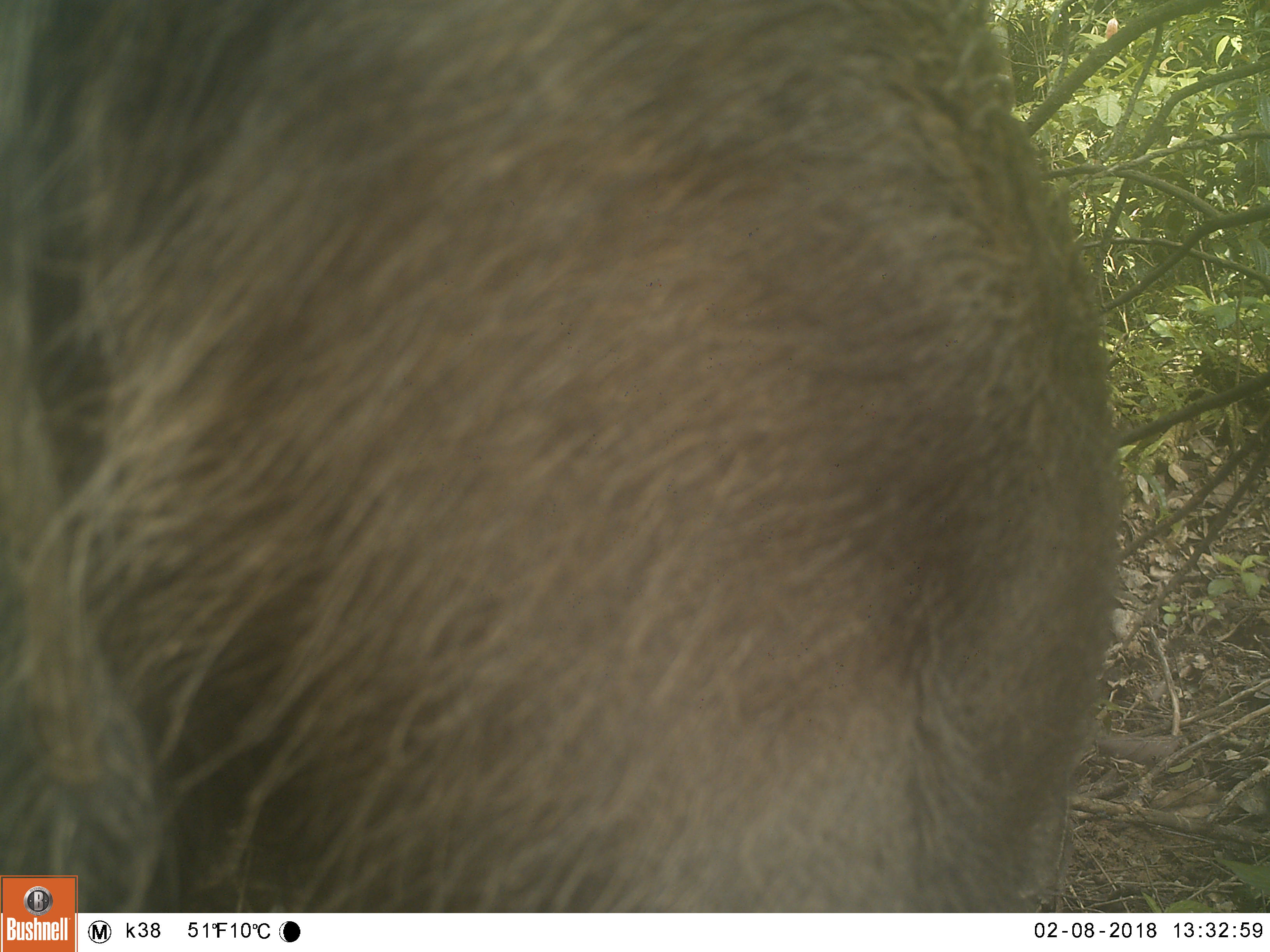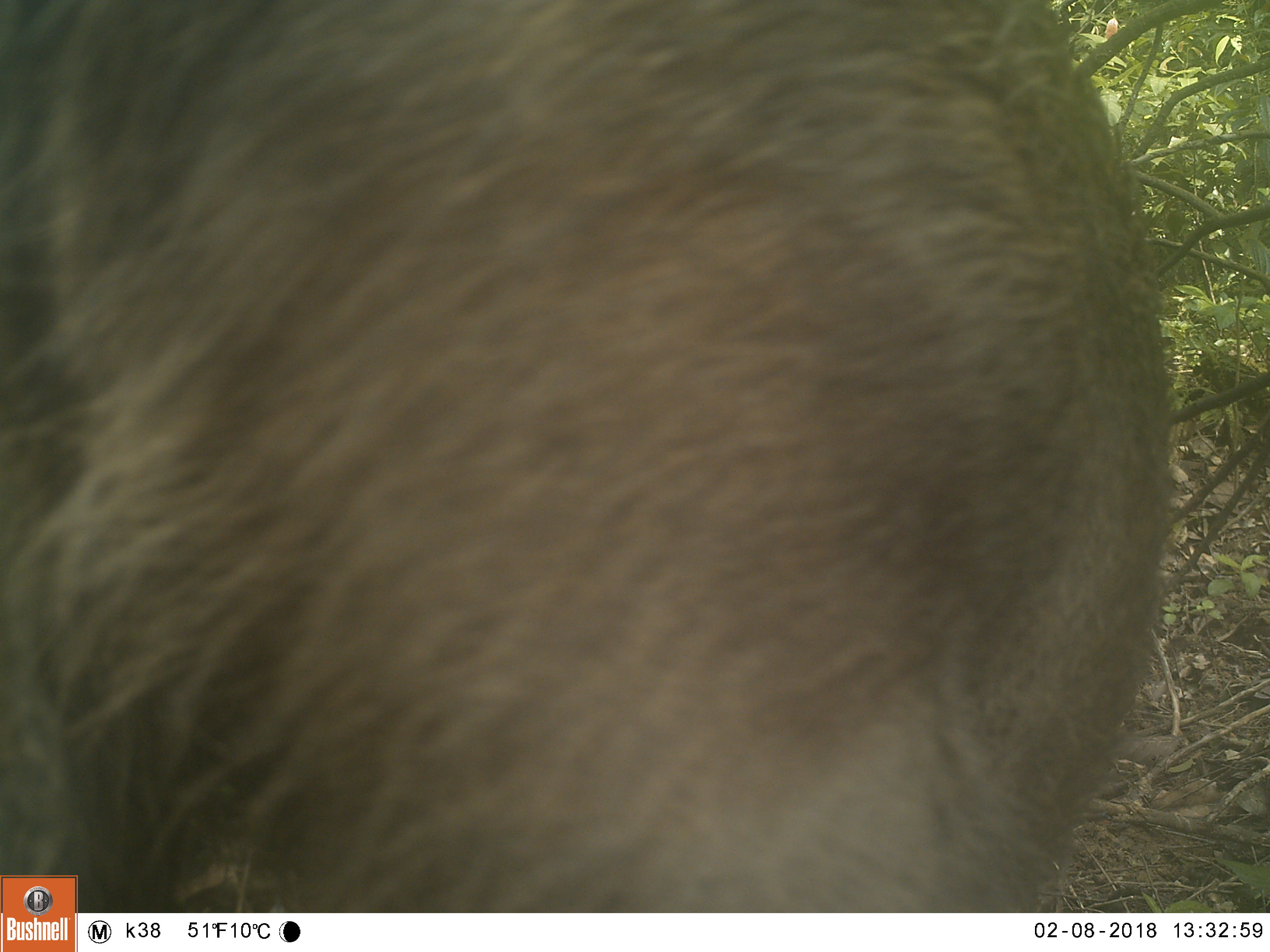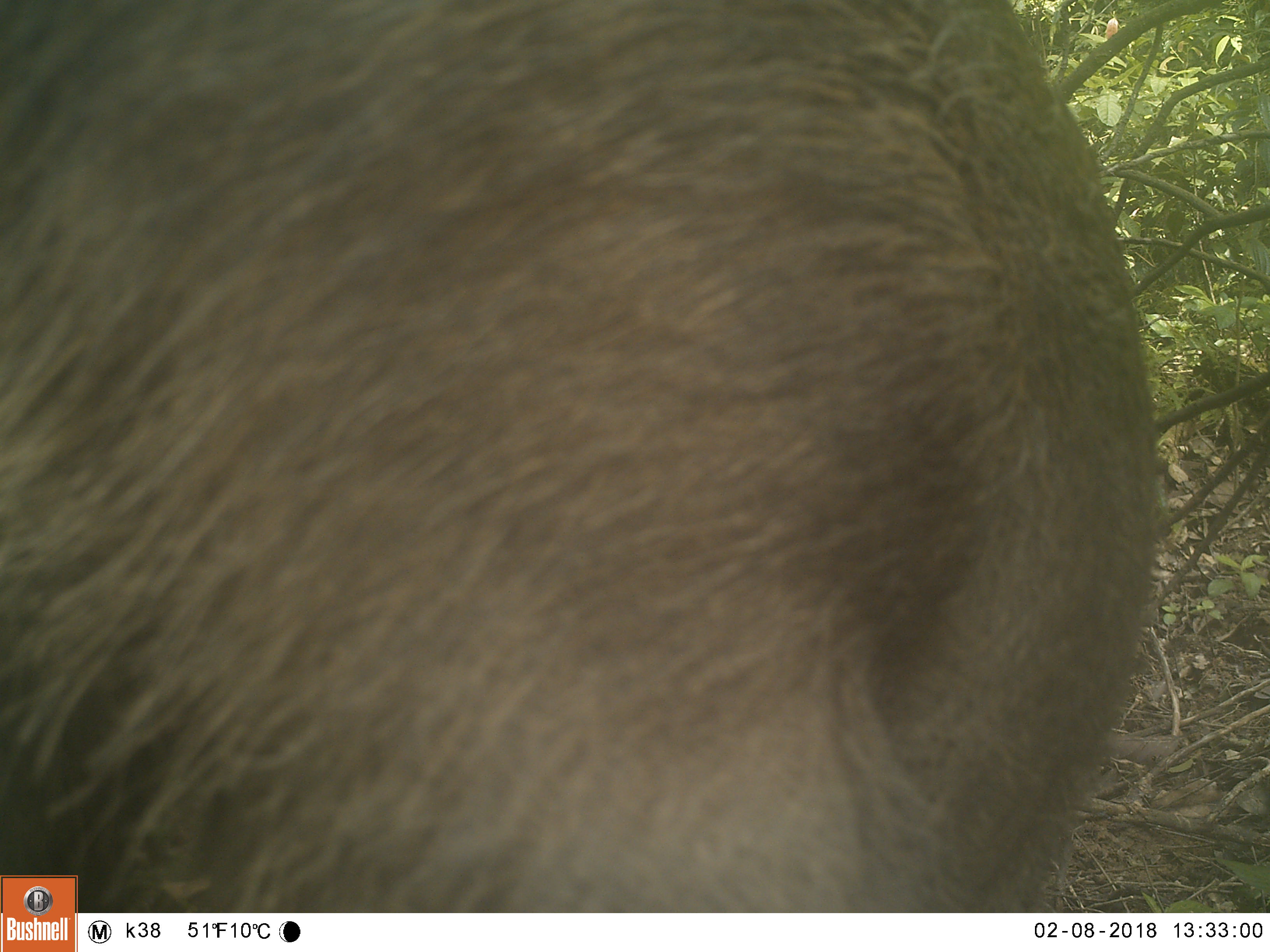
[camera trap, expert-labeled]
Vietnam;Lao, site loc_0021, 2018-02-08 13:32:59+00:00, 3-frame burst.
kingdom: Animalia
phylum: Chordata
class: Mammalia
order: Artiodactyla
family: Suidae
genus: Sus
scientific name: Sus scrofa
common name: eurasian wild pig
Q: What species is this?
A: Eurasian wild pig (Sus scrofa).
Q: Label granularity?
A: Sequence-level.